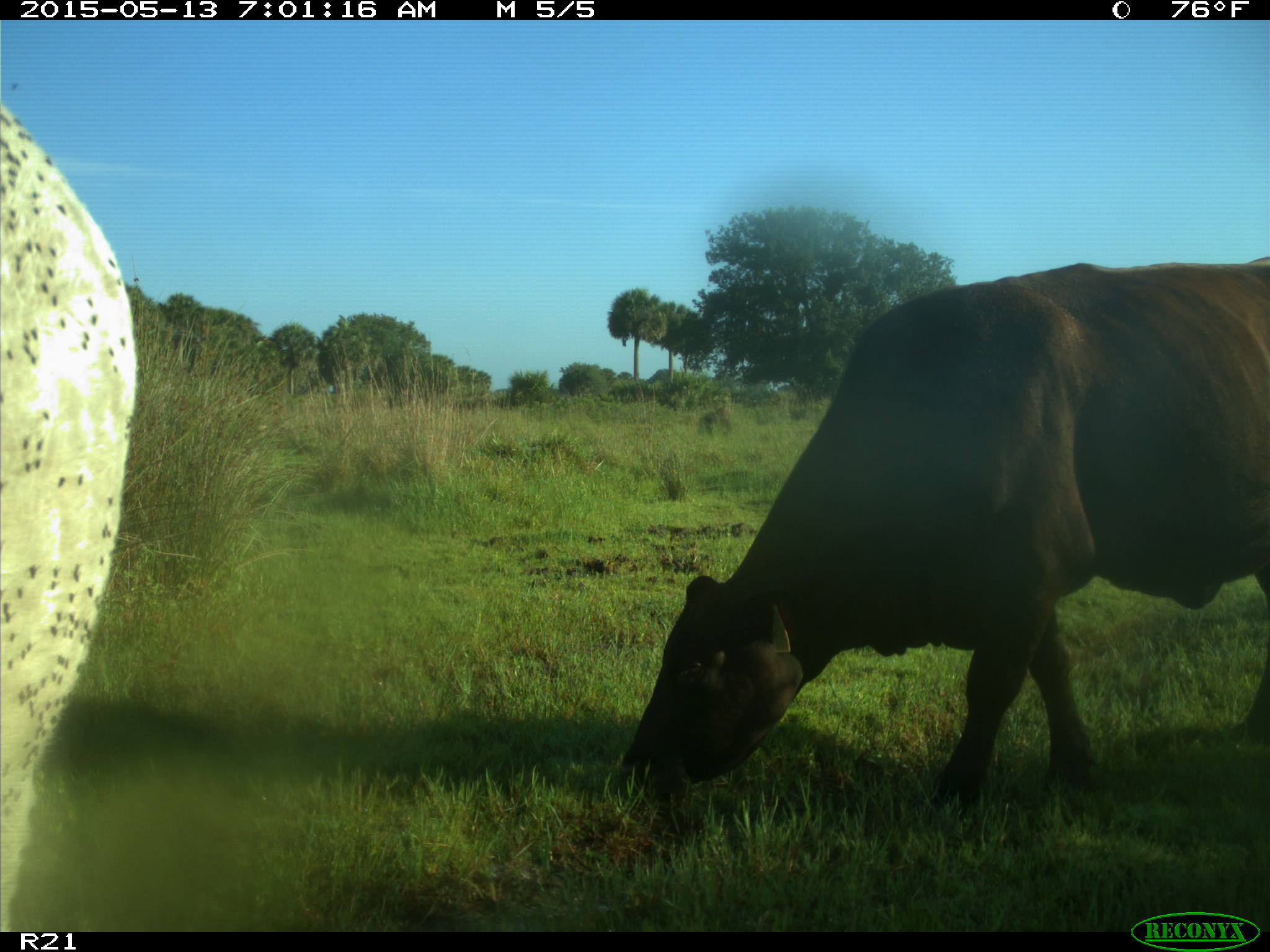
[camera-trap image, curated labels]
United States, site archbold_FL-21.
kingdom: Animalia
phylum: Chordata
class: Mammalia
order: Artiodactyla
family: Bovidae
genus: Bos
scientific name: Bos taurus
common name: domestic cow